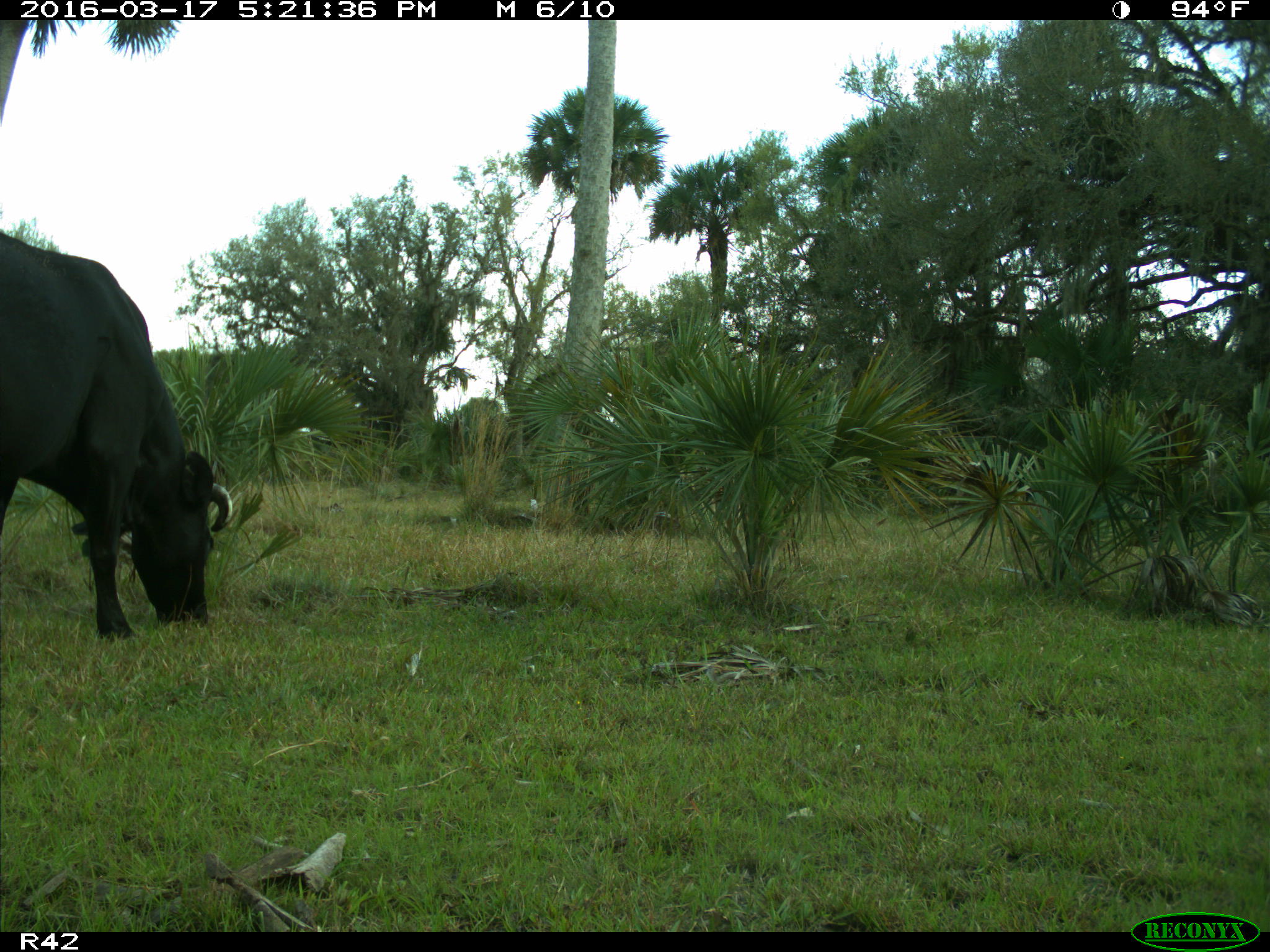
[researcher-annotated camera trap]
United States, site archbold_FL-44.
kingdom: Animalia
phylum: Chordata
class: Mammalia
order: Artiodactyla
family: Bovidae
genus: Bos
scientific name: Bos taurus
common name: domestic cow